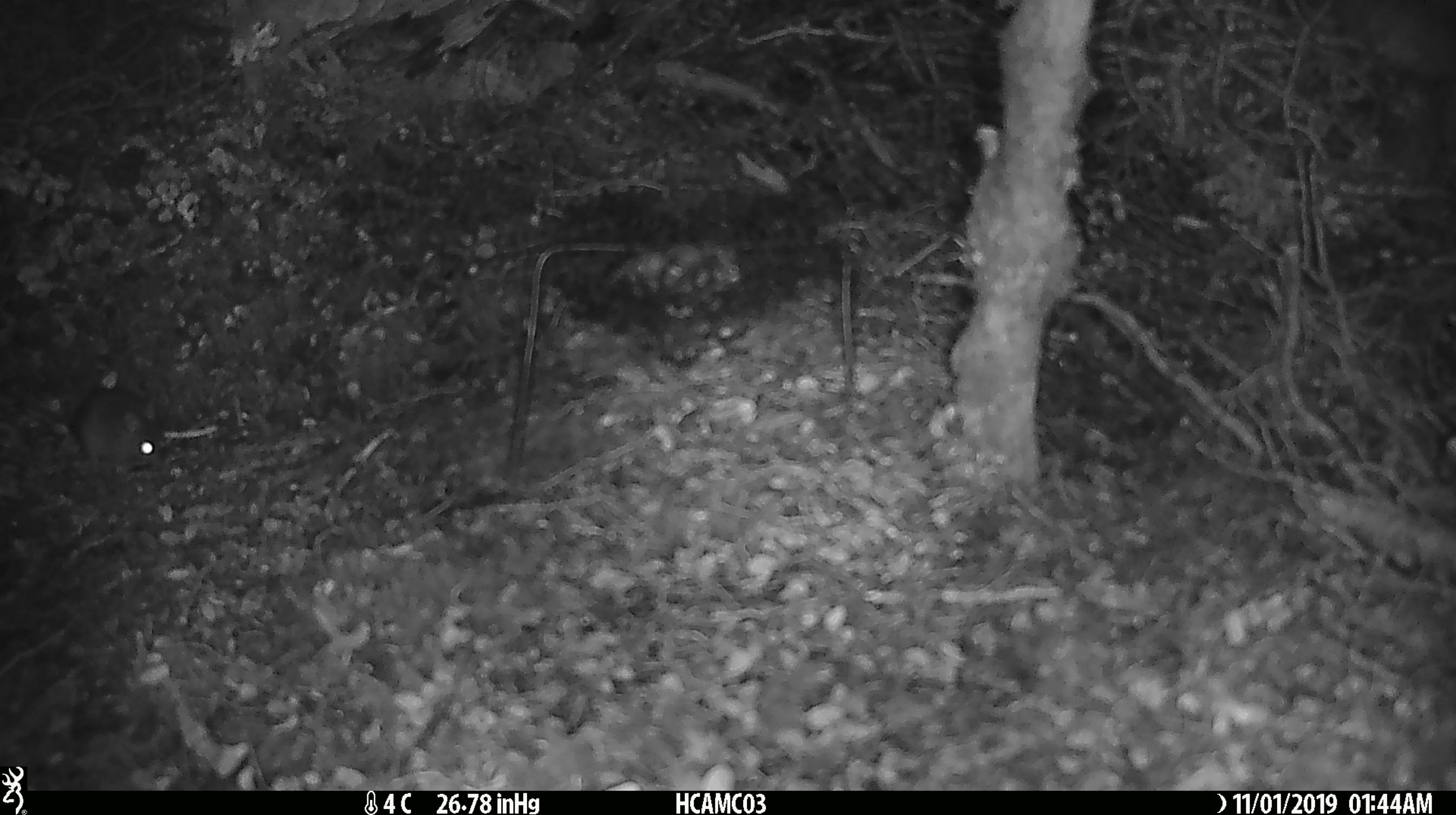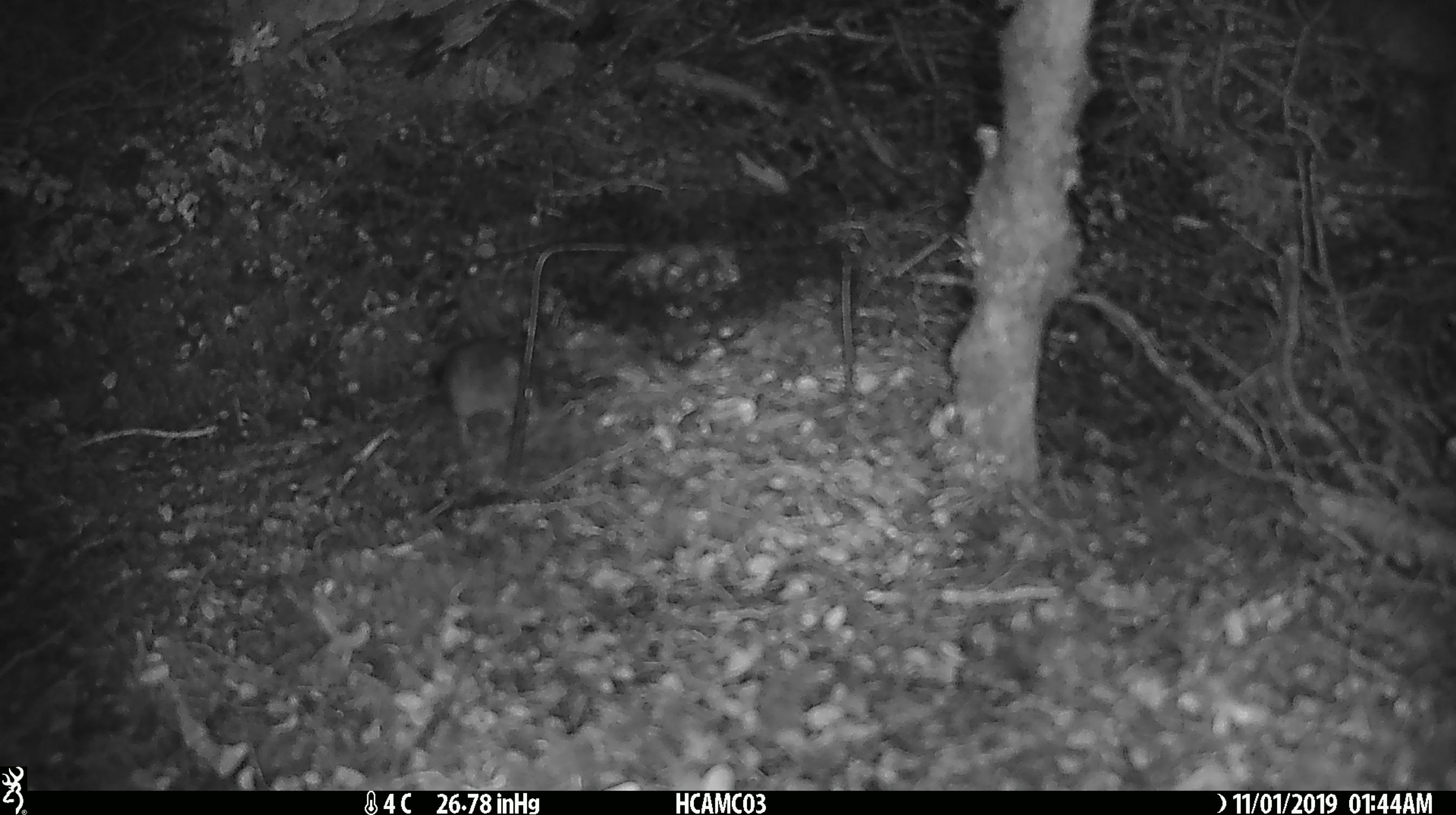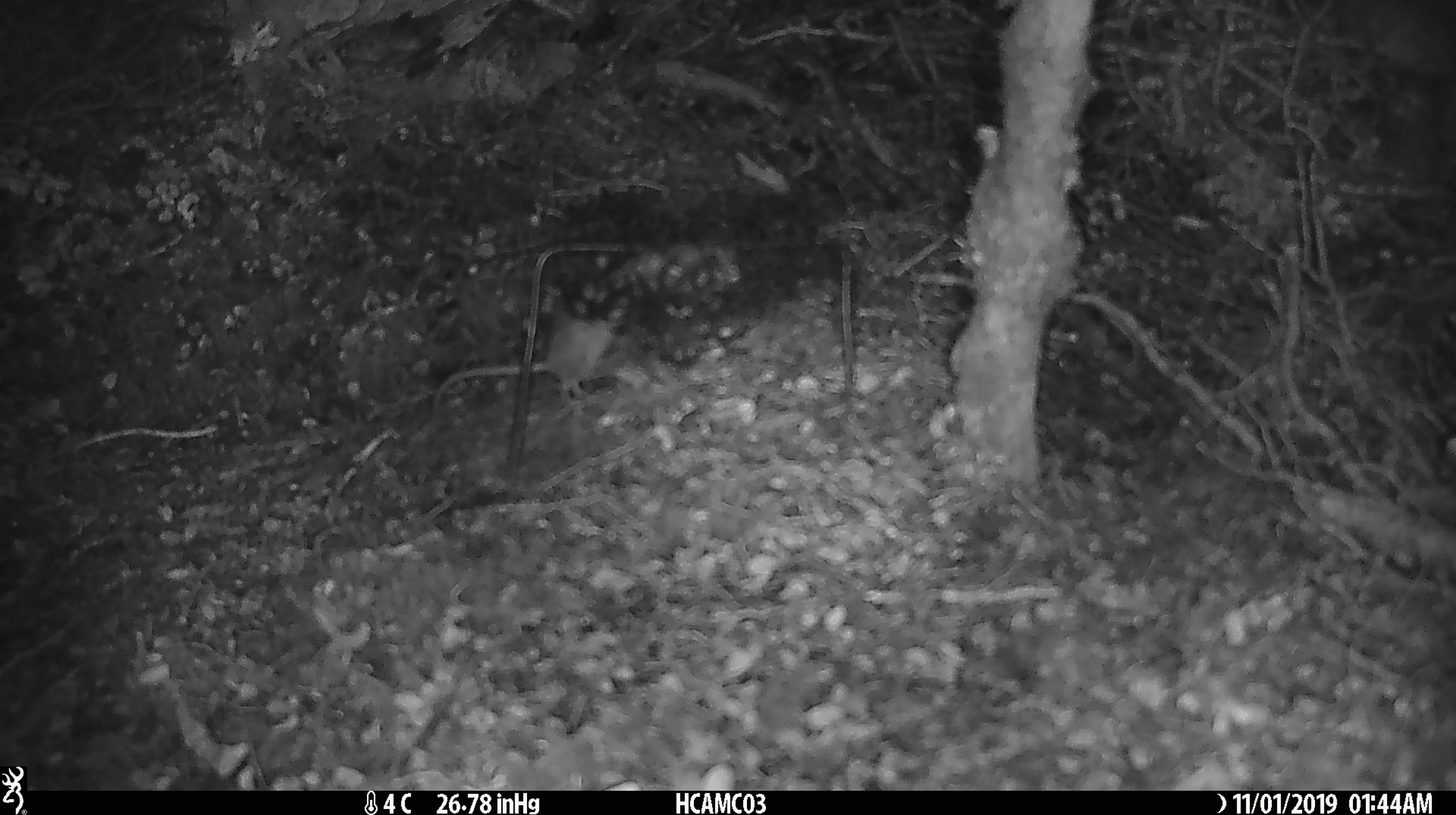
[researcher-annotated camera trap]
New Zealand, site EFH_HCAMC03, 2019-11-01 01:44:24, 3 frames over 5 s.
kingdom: Animalia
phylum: Chordata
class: Mammalia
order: Rodentia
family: Muridae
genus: Mus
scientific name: Mus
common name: mouse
Mouse (Mus).